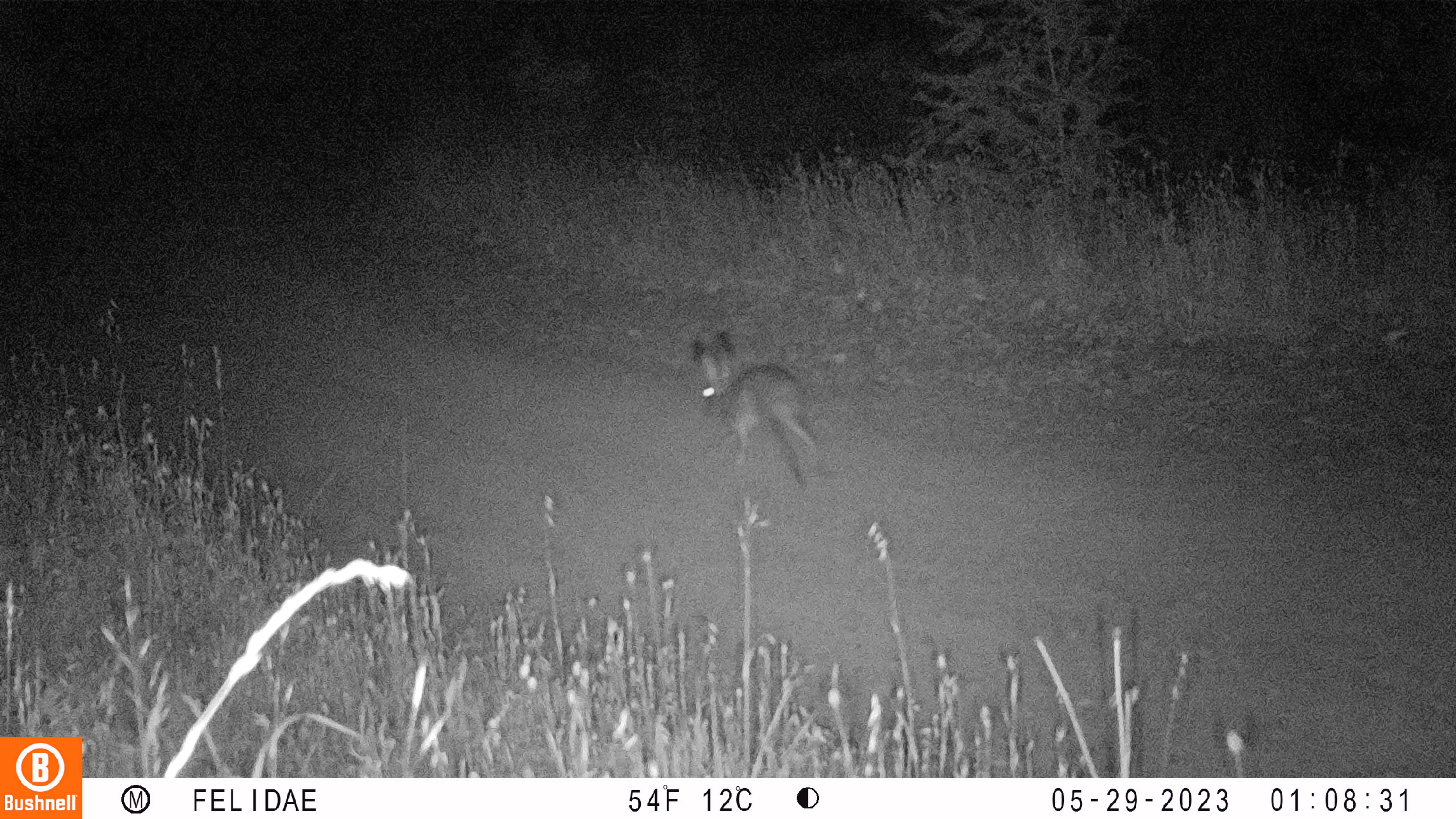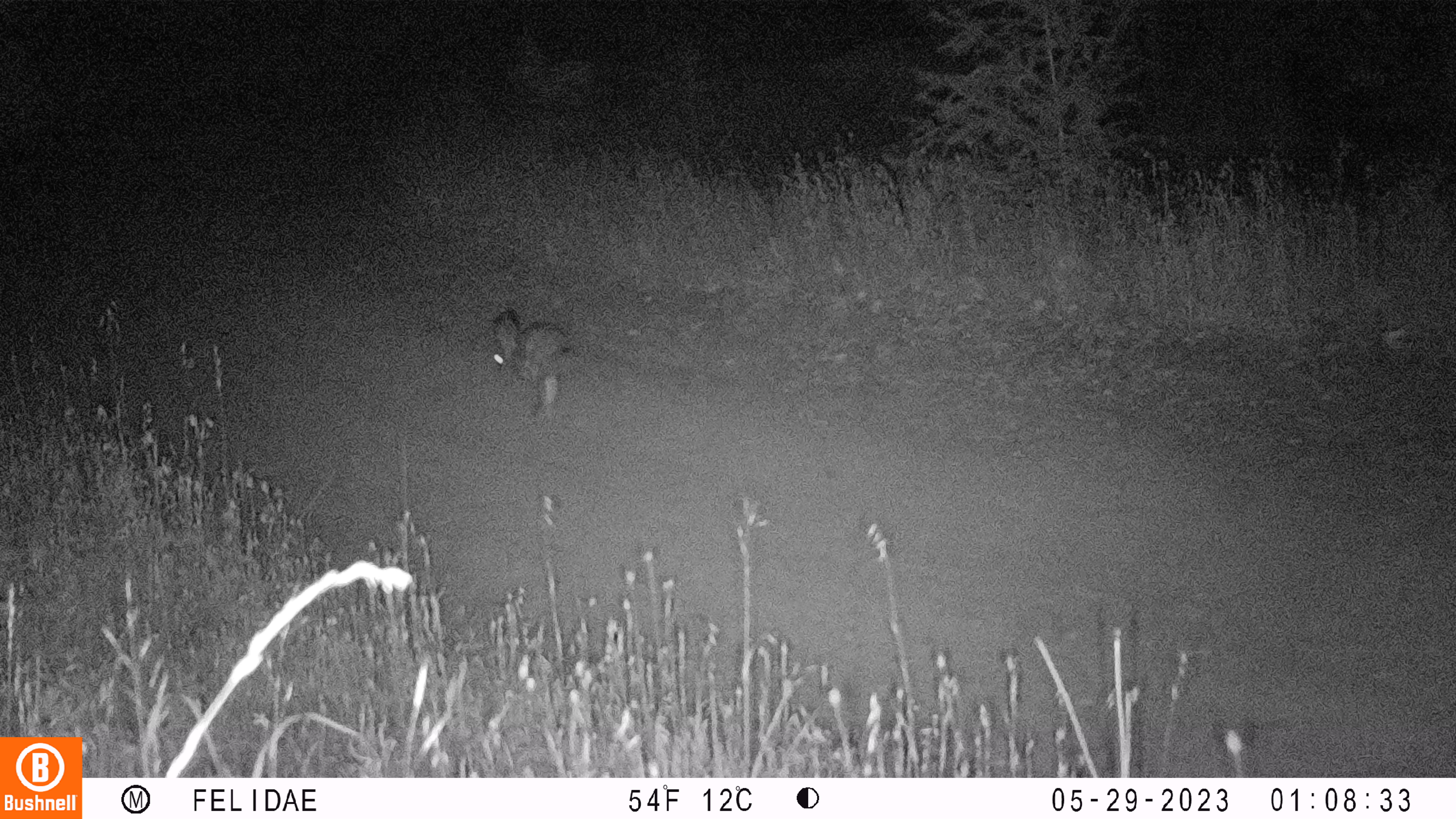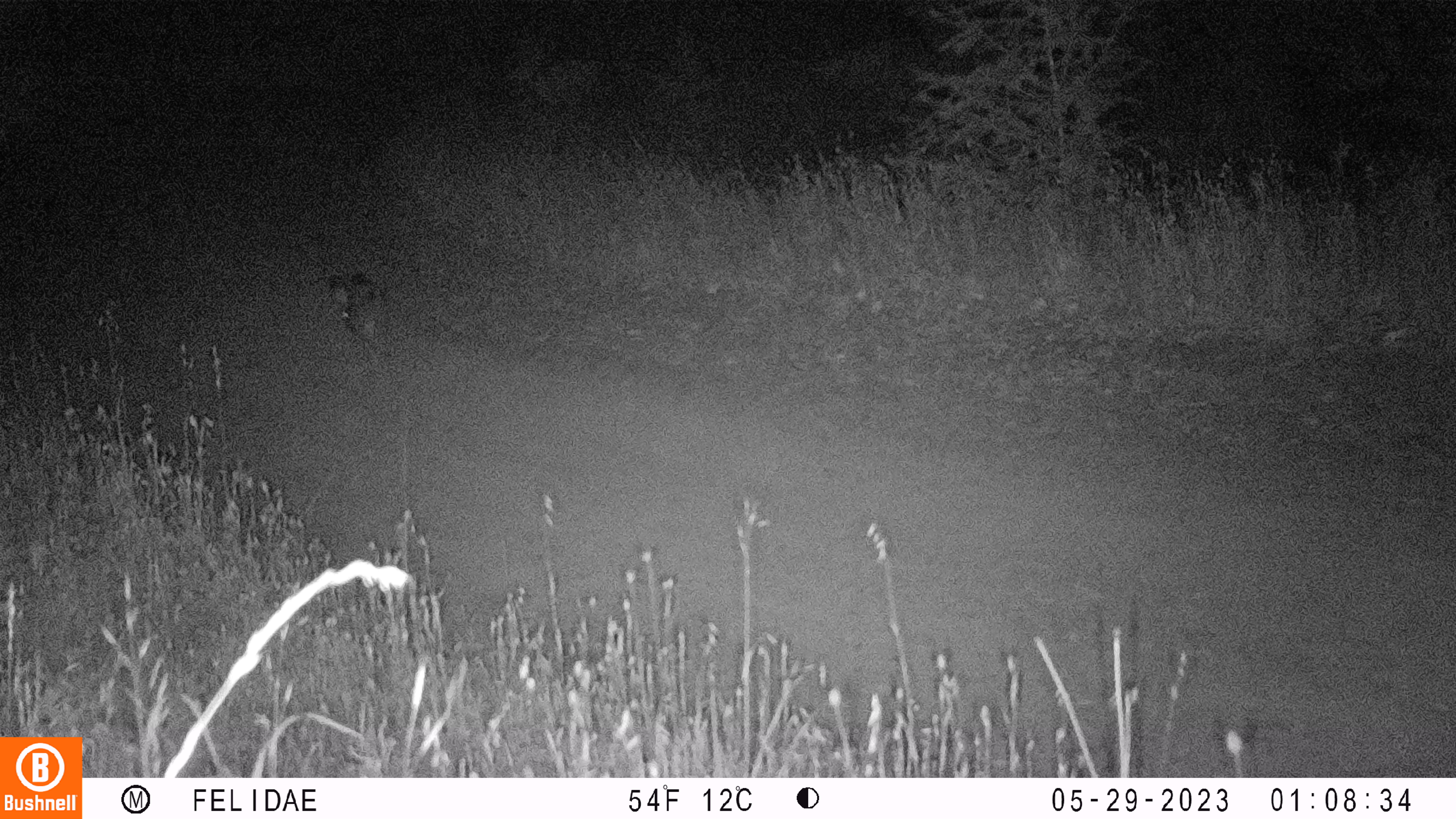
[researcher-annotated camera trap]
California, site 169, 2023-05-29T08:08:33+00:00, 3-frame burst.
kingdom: Animalia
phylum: Chordata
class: Mammalia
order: Lagomorpha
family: Leporidae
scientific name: Leporidae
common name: rabbit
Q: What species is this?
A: Rabbit (Leporidae).